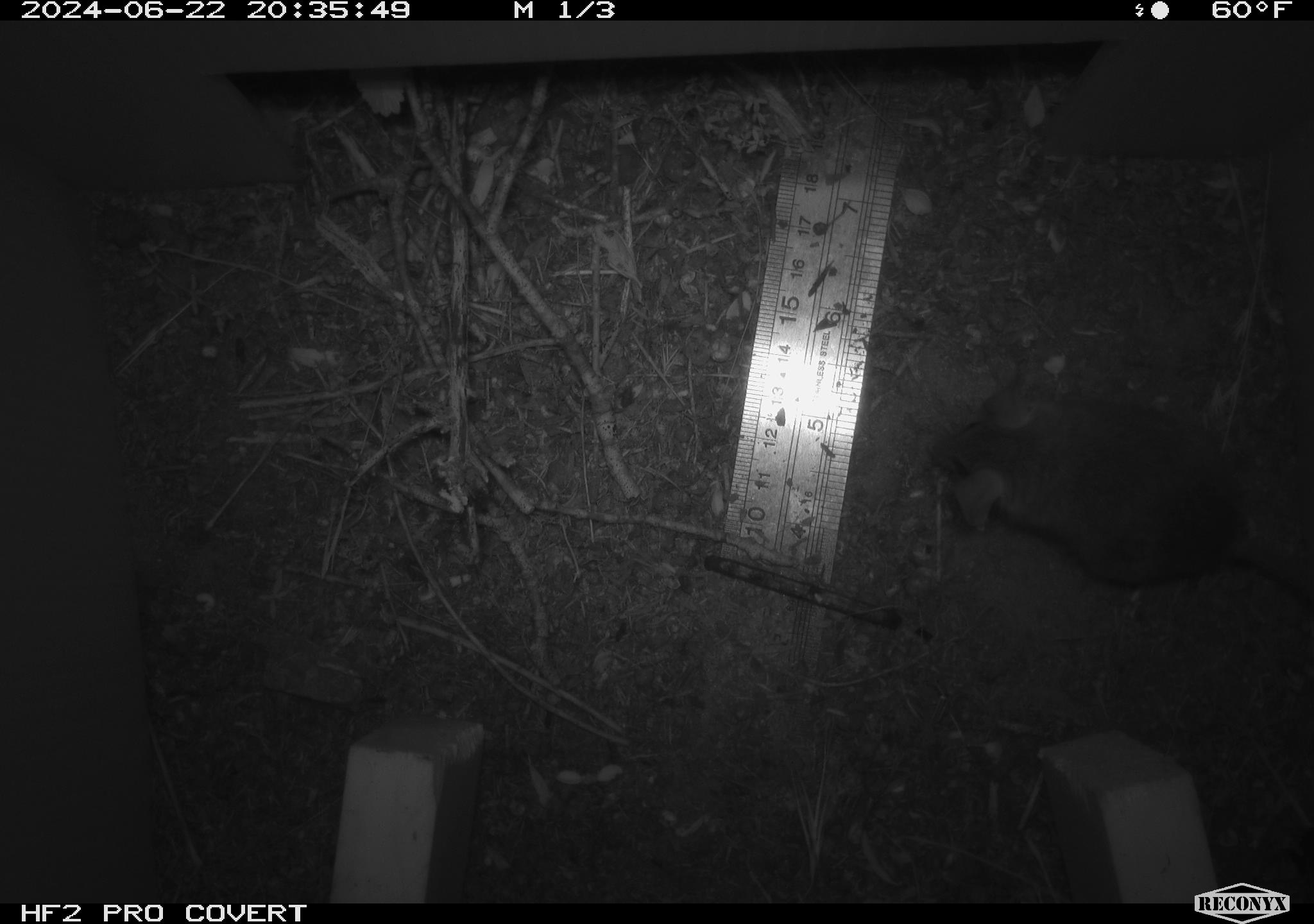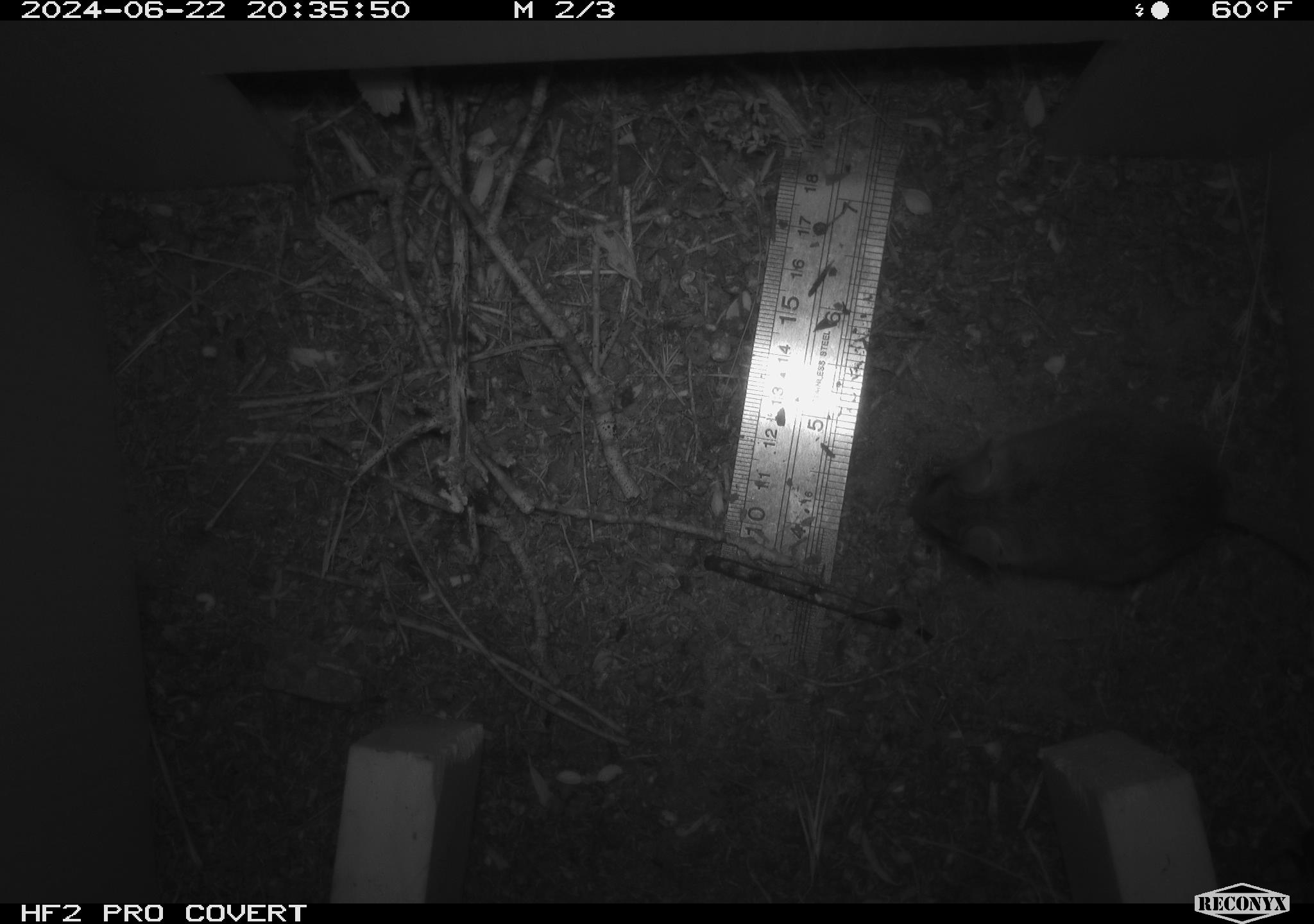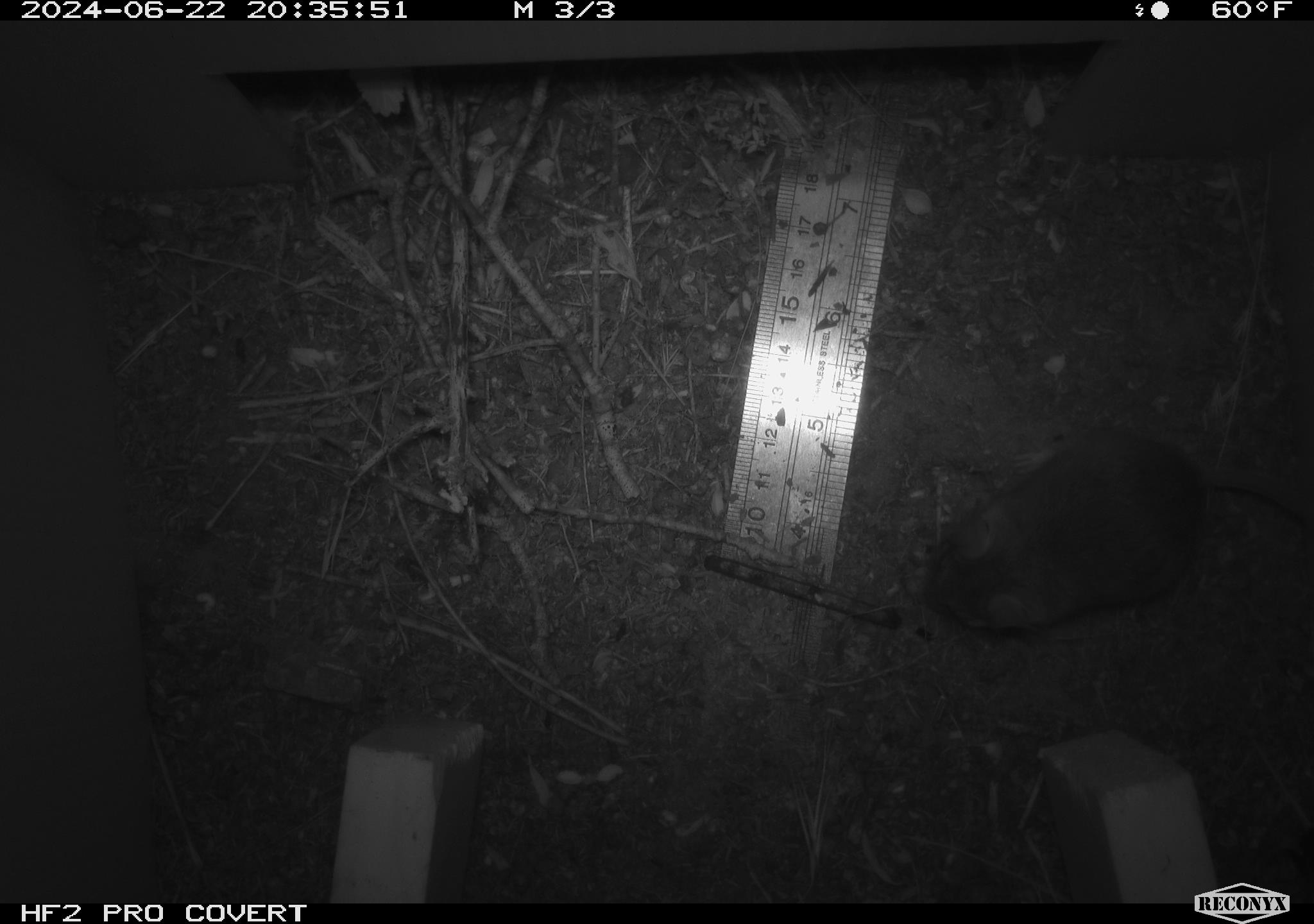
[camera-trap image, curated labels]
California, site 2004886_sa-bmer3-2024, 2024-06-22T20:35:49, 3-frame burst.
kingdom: Animalia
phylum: Chordata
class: Mammalia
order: Rodentia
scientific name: Rodentia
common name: mouse species